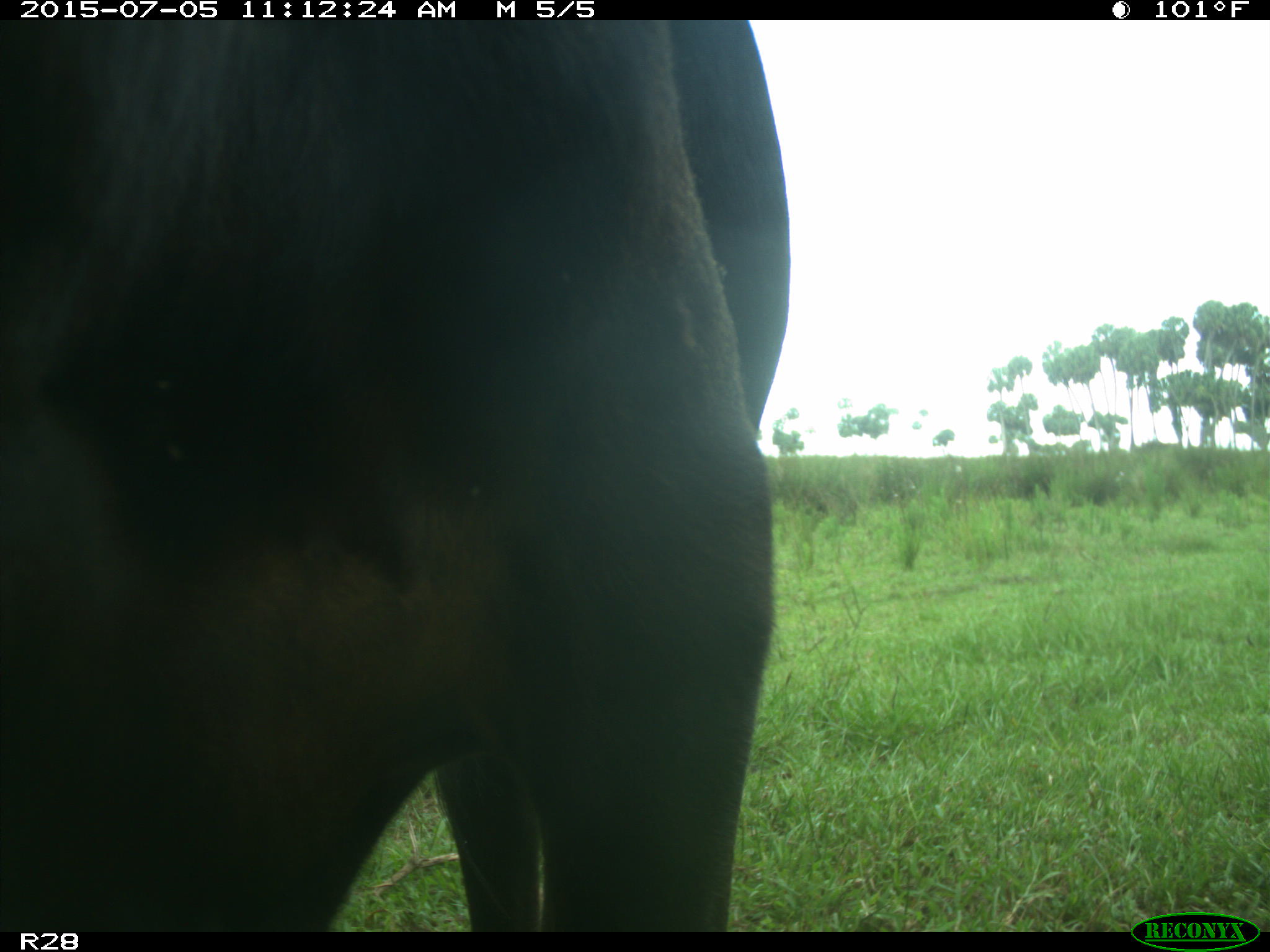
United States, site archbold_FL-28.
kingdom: Animalia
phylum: Chordata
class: Mammalia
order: Artiodactyla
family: Bovidae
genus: Bos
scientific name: Bos taurus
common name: domestic cow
Bos taurus (domestic cow).